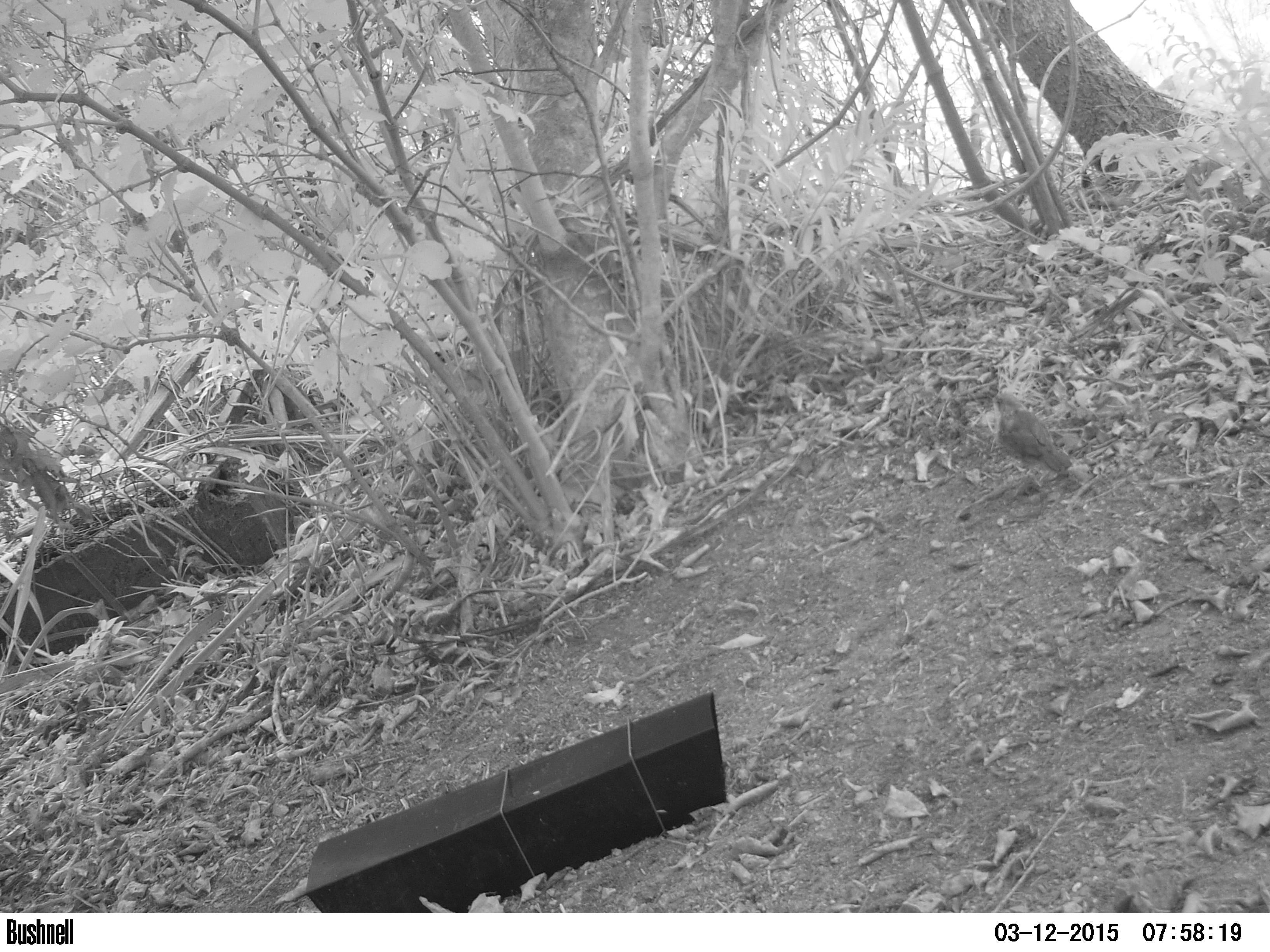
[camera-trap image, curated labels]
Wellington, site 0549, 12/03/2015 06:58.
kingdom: Animalia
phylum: Chordata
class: Aves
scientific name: Aves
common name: bird